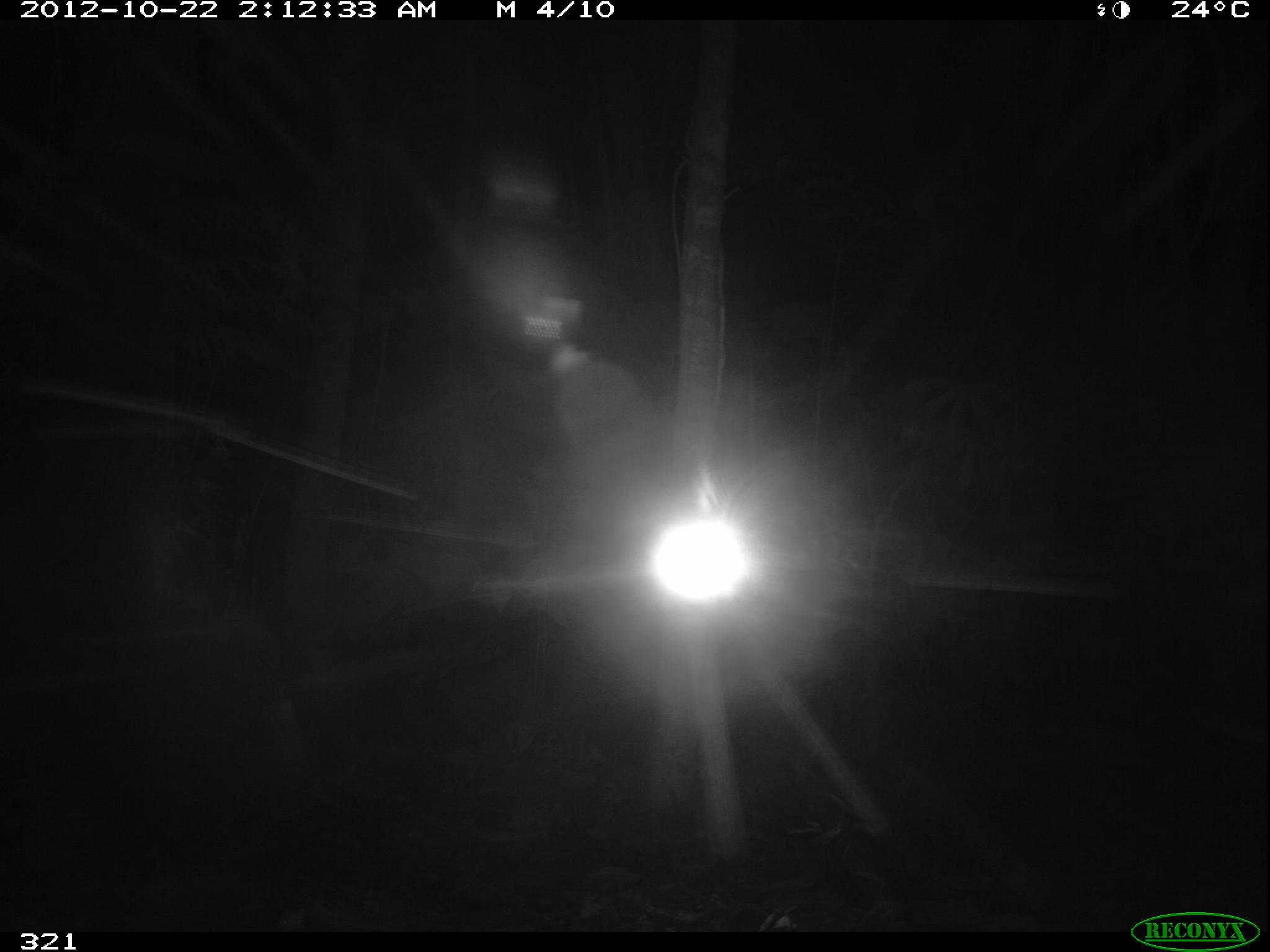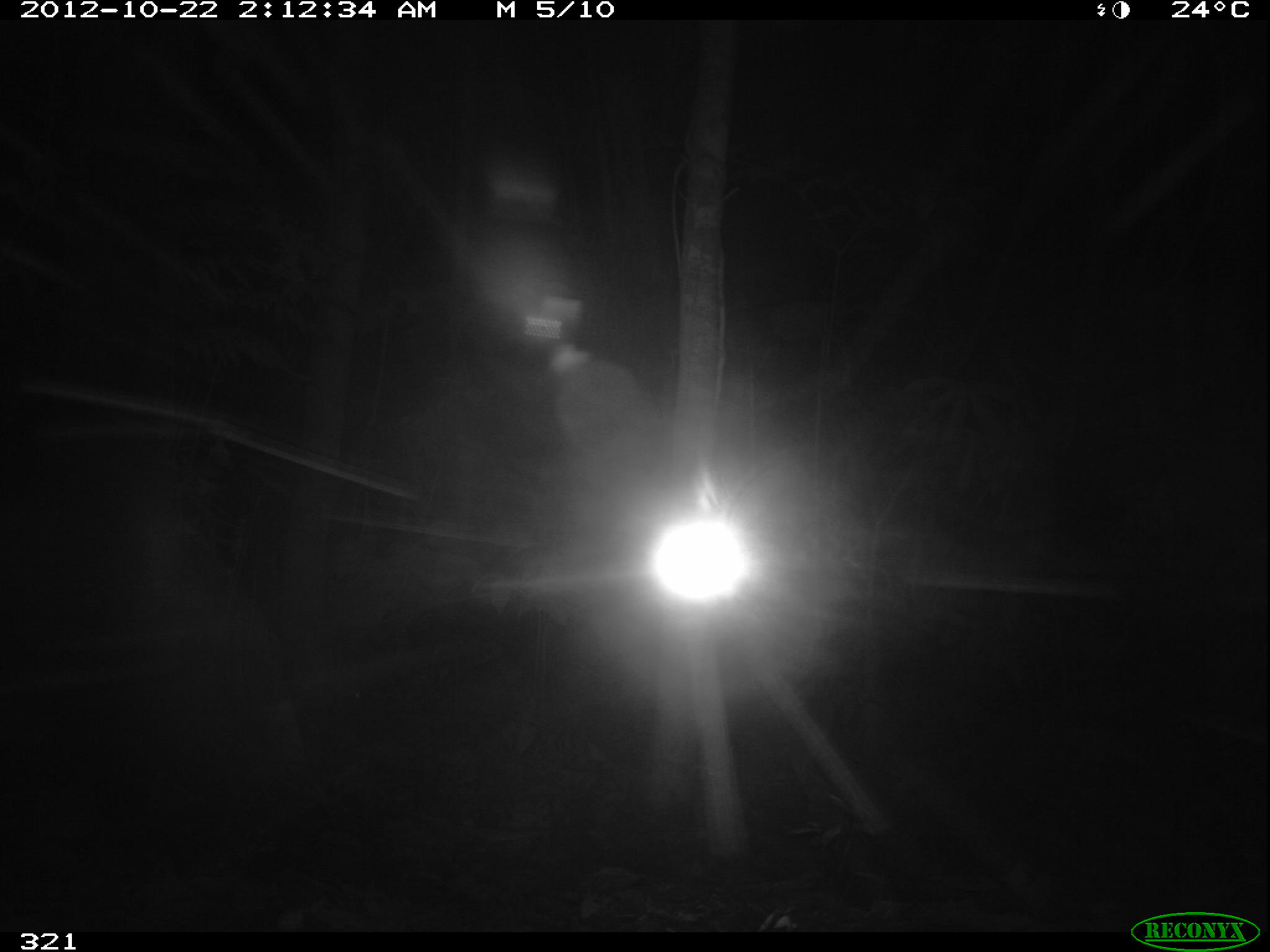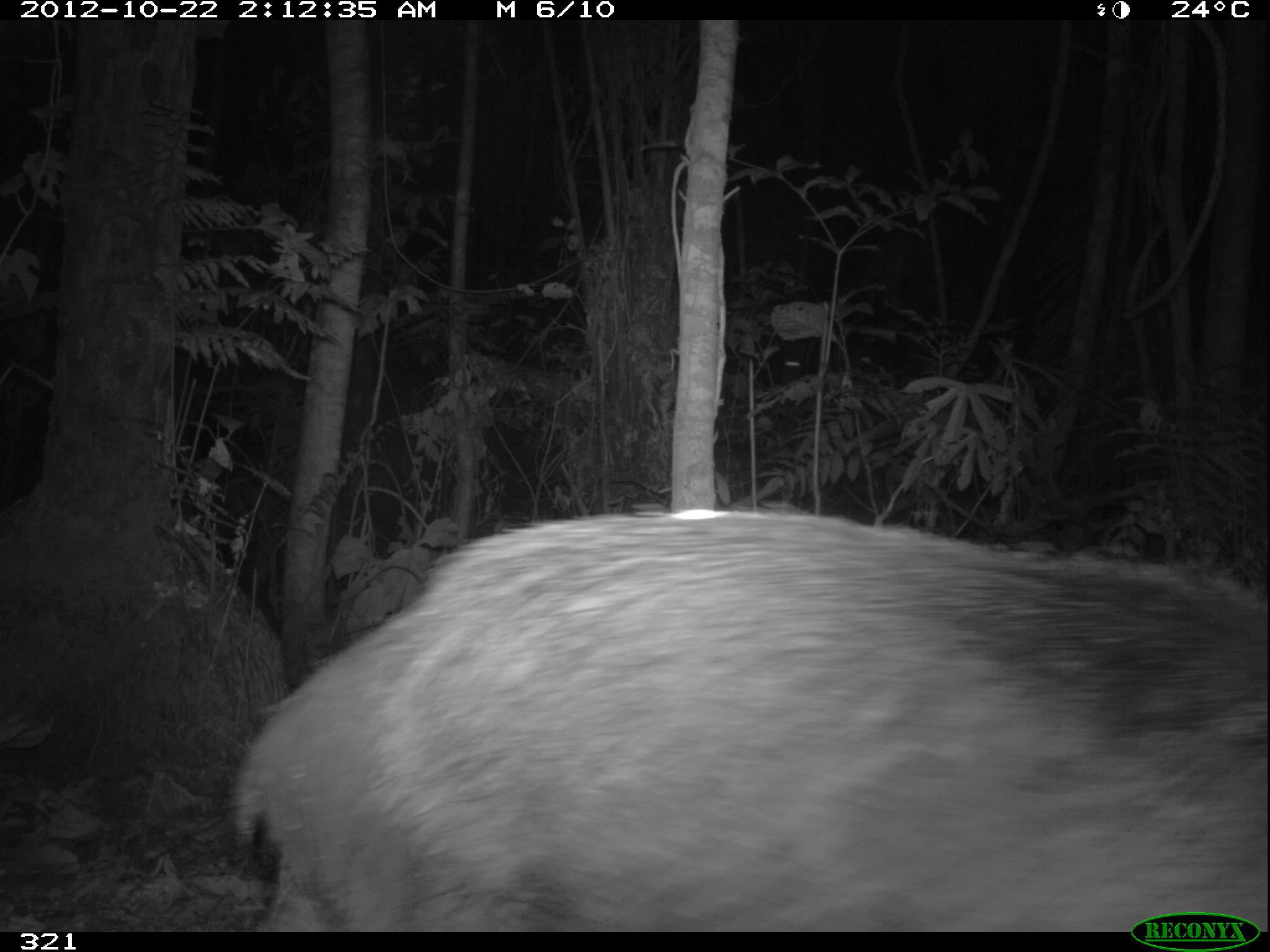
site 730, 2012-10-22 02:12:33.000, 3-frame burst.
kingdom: Animalia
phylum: Chordata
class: Mammalia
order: Artiodactyla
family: Tayassuidae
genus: Tayassu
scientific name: Tayassu pecari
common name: white-lipped peccary